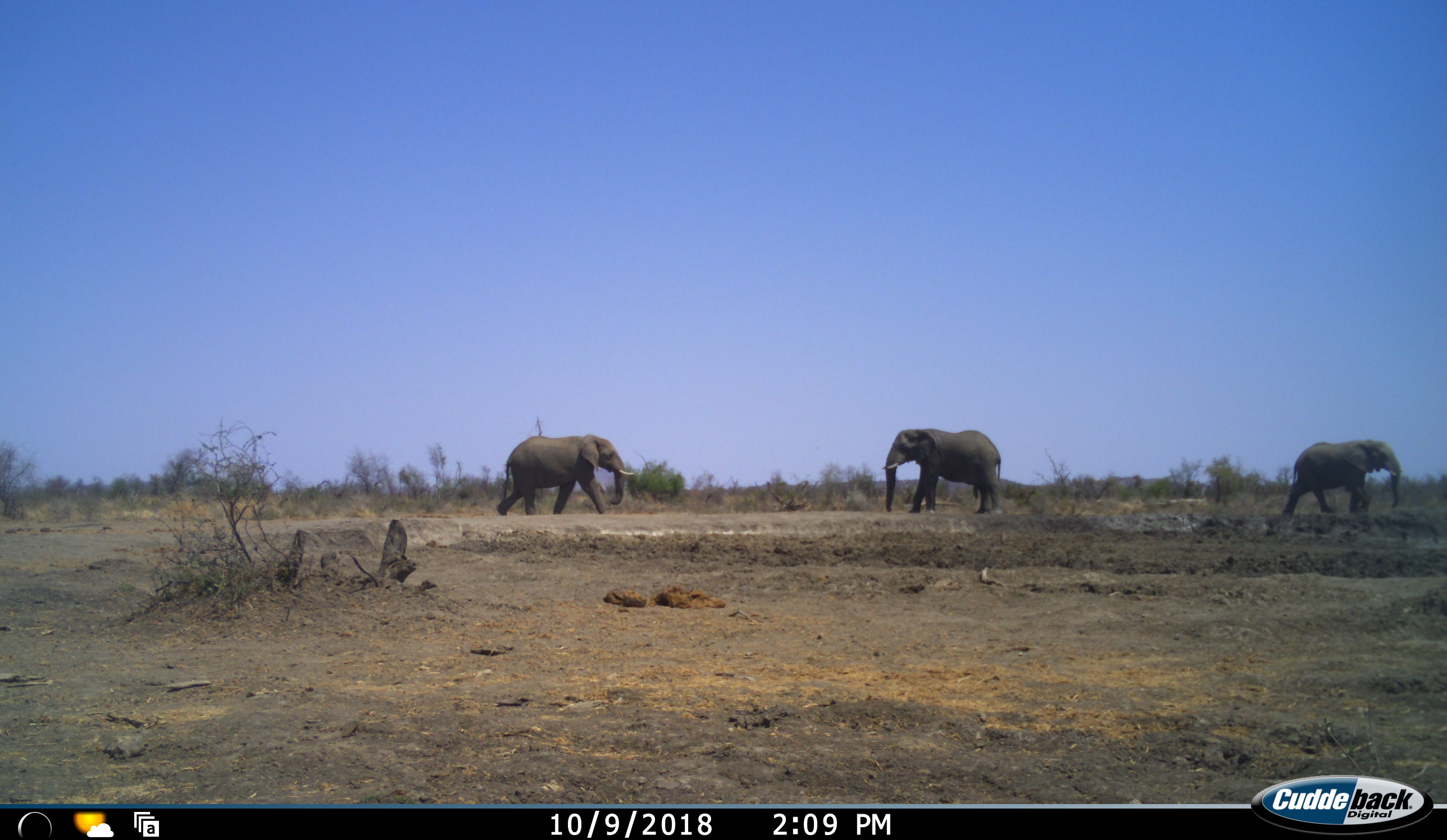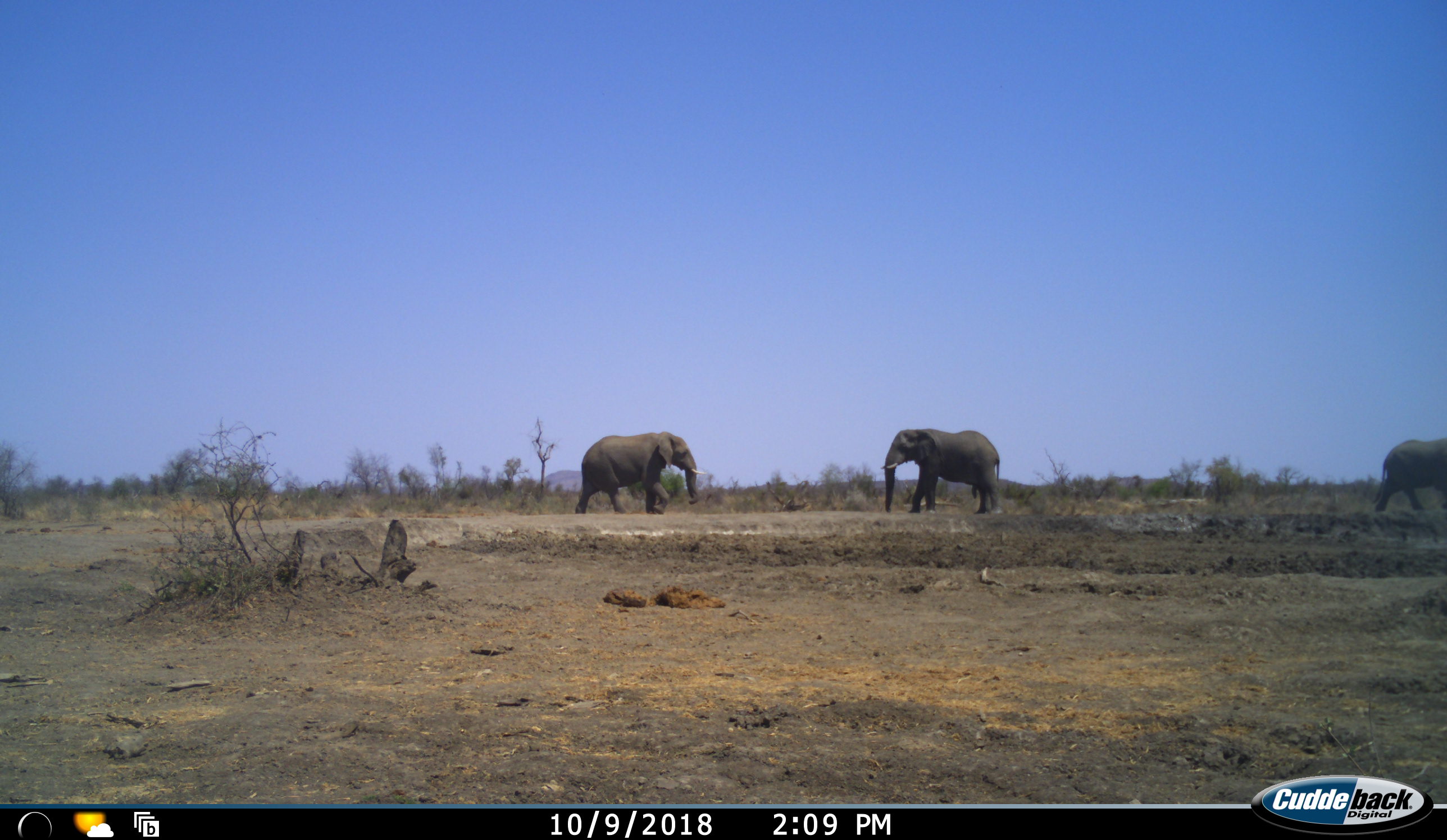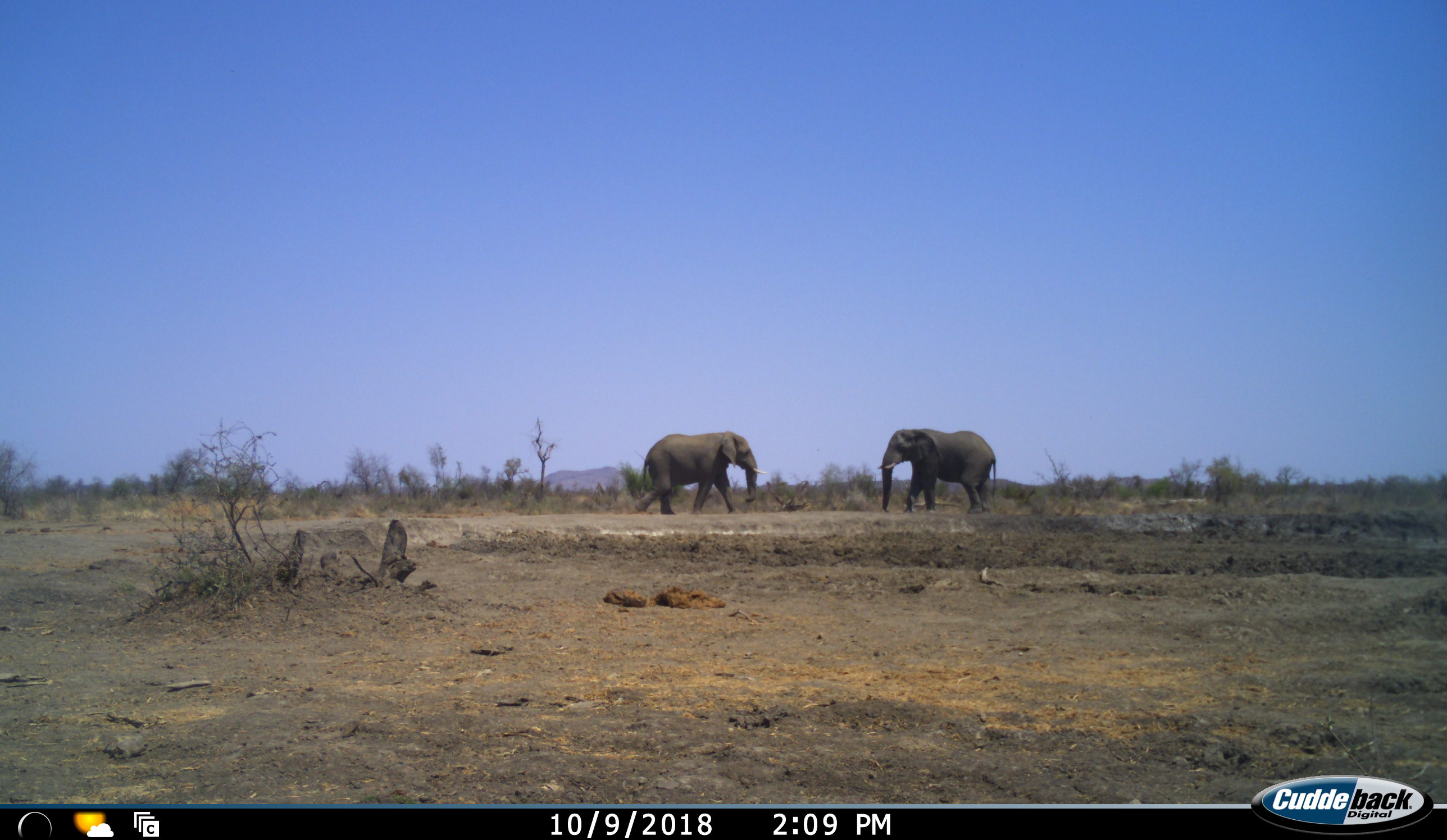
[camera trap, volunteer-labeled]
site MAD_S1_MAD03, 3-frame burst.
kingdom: Animalia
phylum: Chordata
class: Mammalia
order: Proboscidea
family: Elephantidae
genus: Loxodonta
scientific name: Loxodonta africana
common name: african bush elephant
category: elephant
Elephant (african bush elephant) (Loxodonta africana), count 3. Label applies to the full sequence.